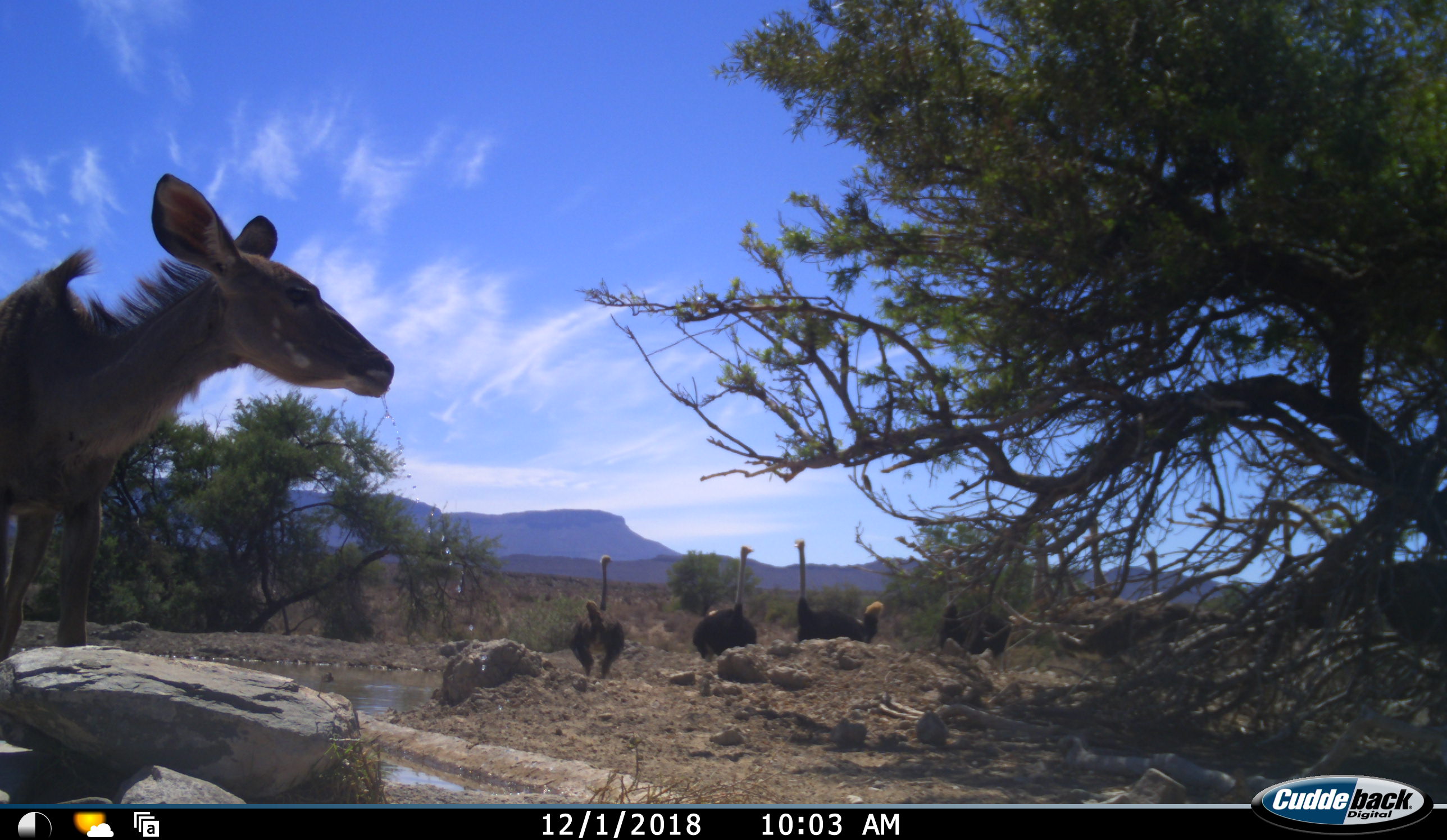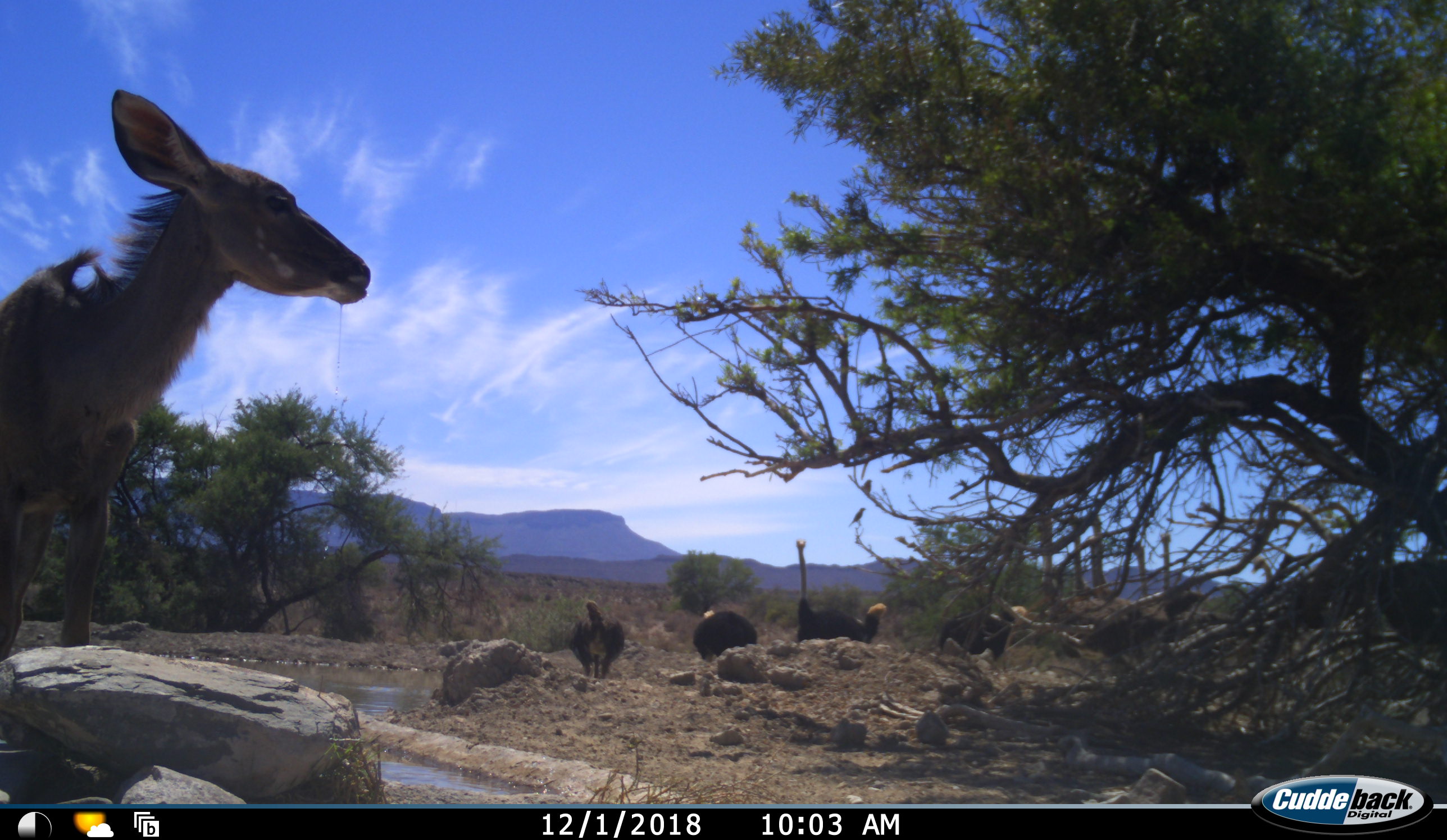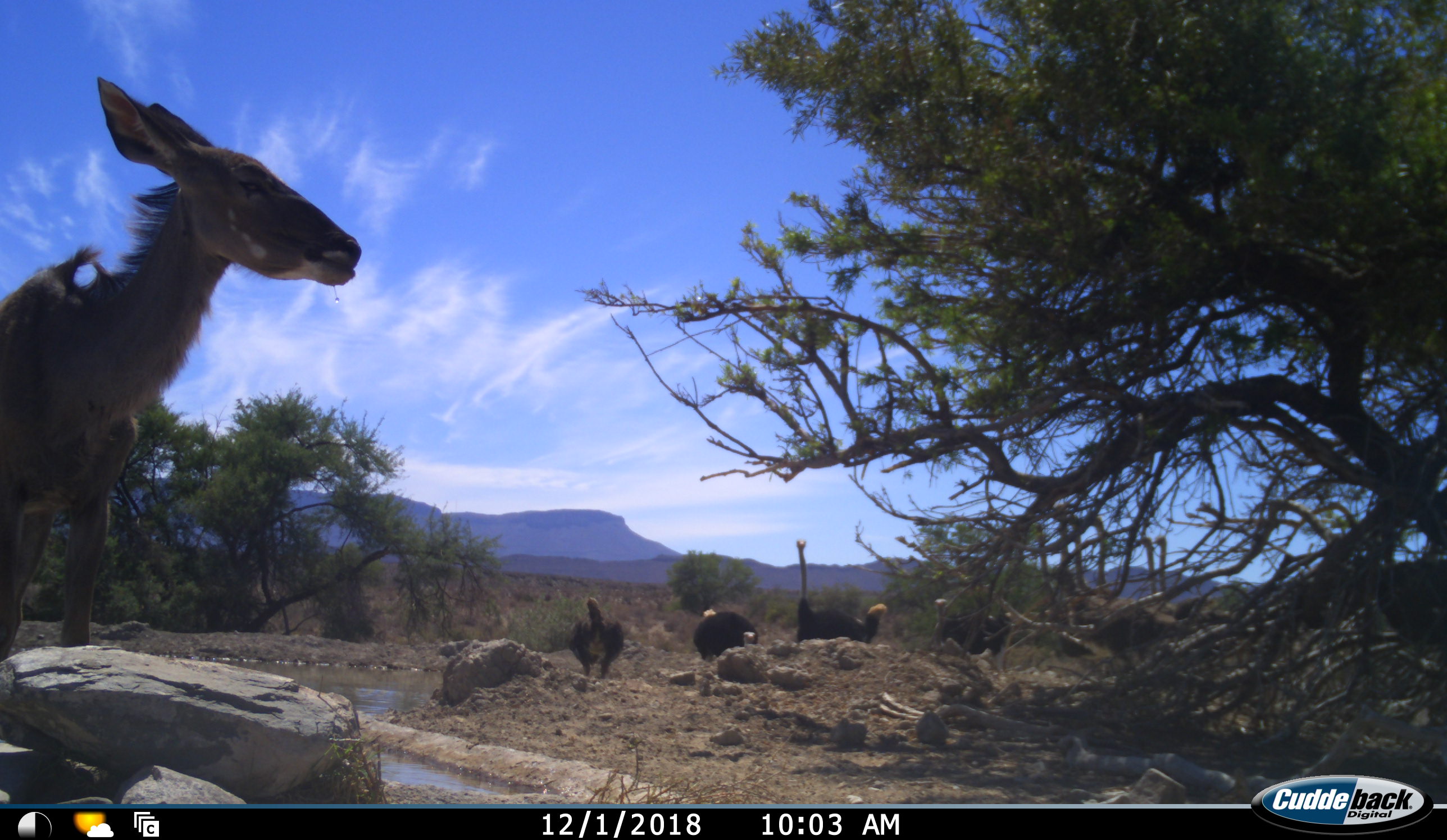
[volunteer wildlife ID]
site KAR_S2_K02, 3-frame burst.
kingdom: Animalia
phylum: Chordata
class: Mammalia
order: Artiodactyla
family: Bovidae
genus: Tragelaphus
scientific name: Tragelaphus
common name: kudu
Kudu (Tragelaphus), count 1. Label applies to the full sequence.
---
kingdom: Animalia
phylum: Chordata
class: Aves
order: Struthioniformes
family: Struthionidae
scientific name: Struthionidae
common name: ostrich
Ostrich (Struthionidae), count 9. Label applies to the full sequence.